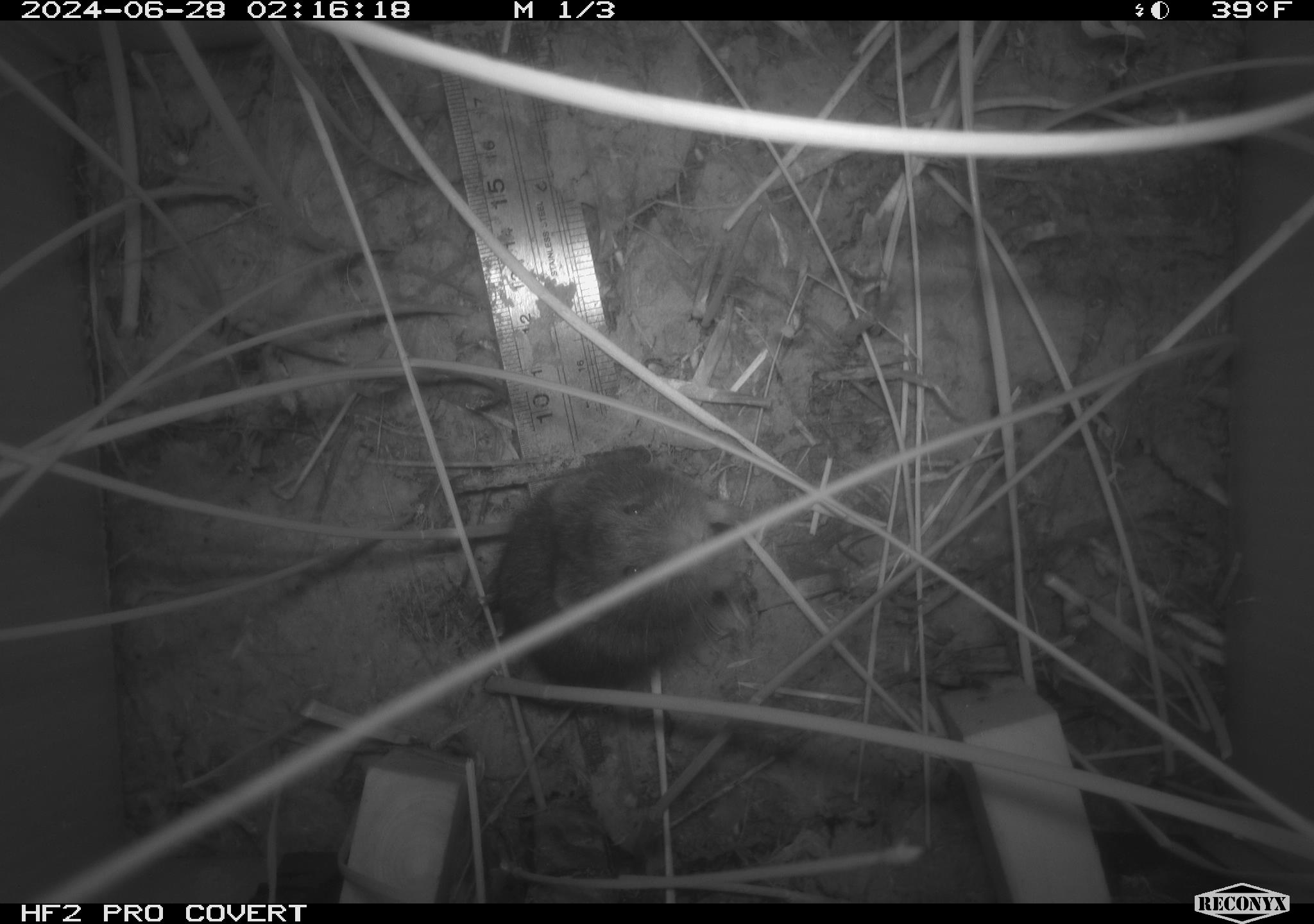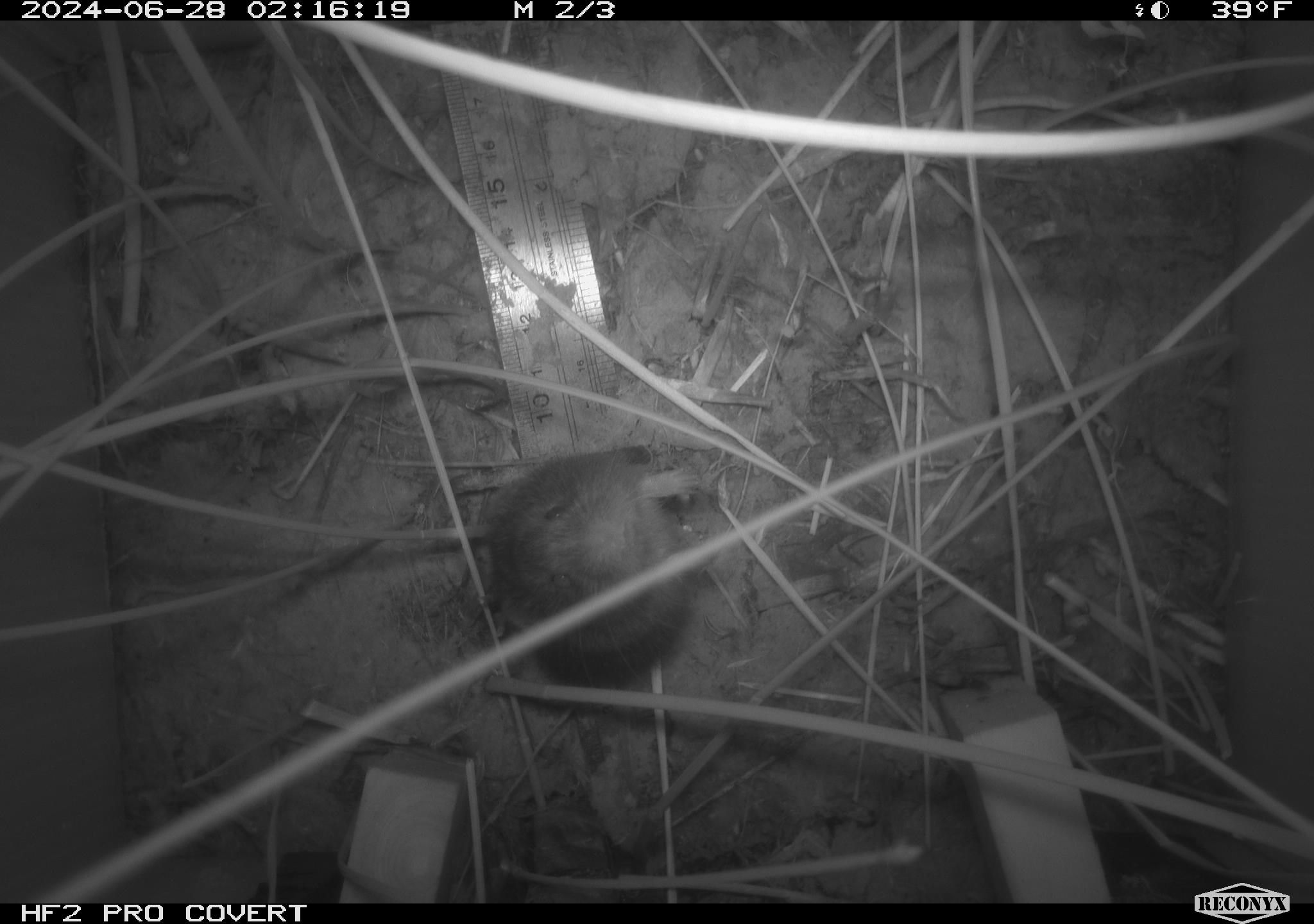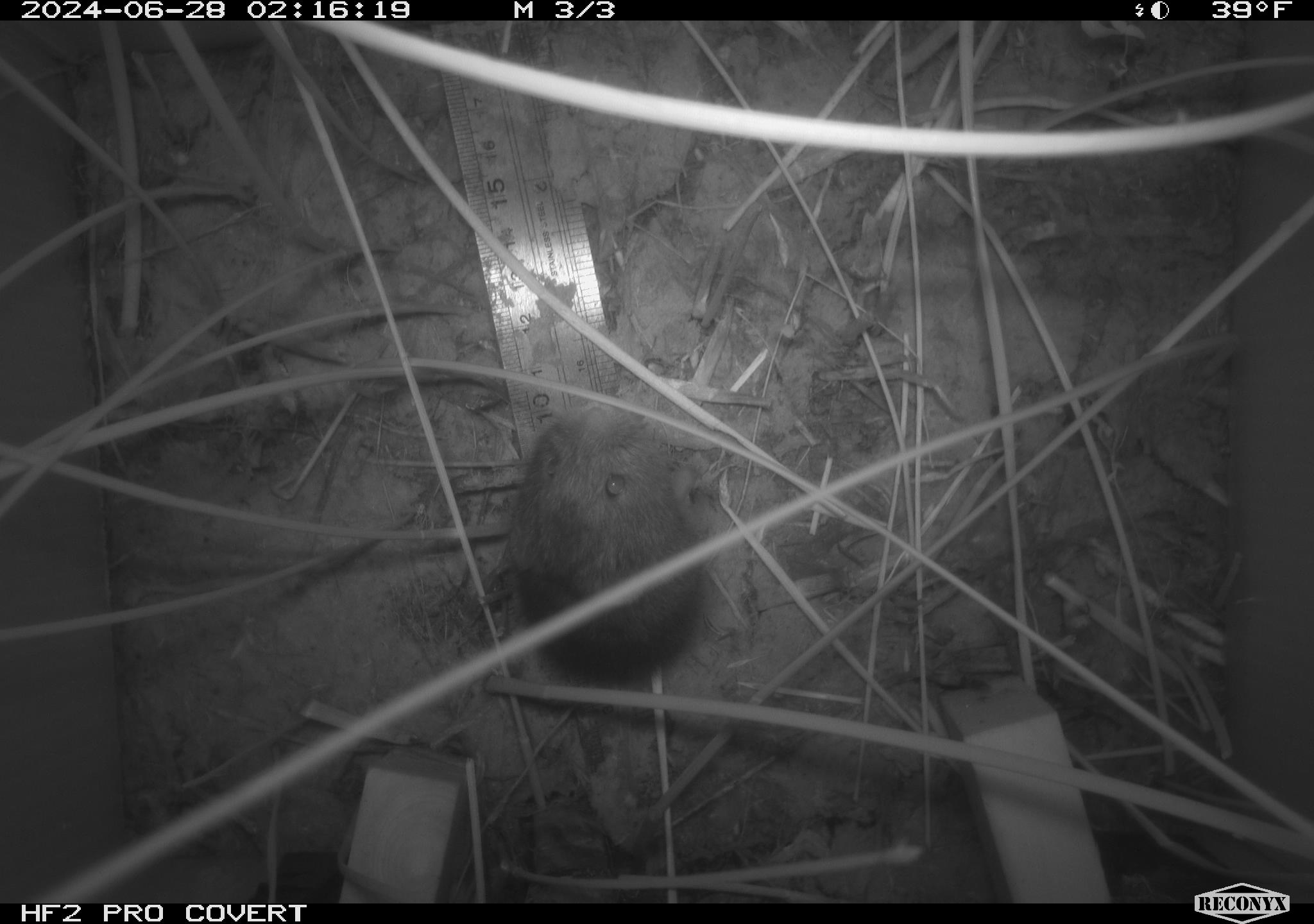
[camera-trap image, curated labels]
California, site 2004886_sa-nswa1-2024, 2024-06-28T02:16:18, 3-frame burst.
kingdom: Animalia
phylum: Chordata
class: Mammalia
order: Rodentia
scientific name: Rodentia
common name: rodent